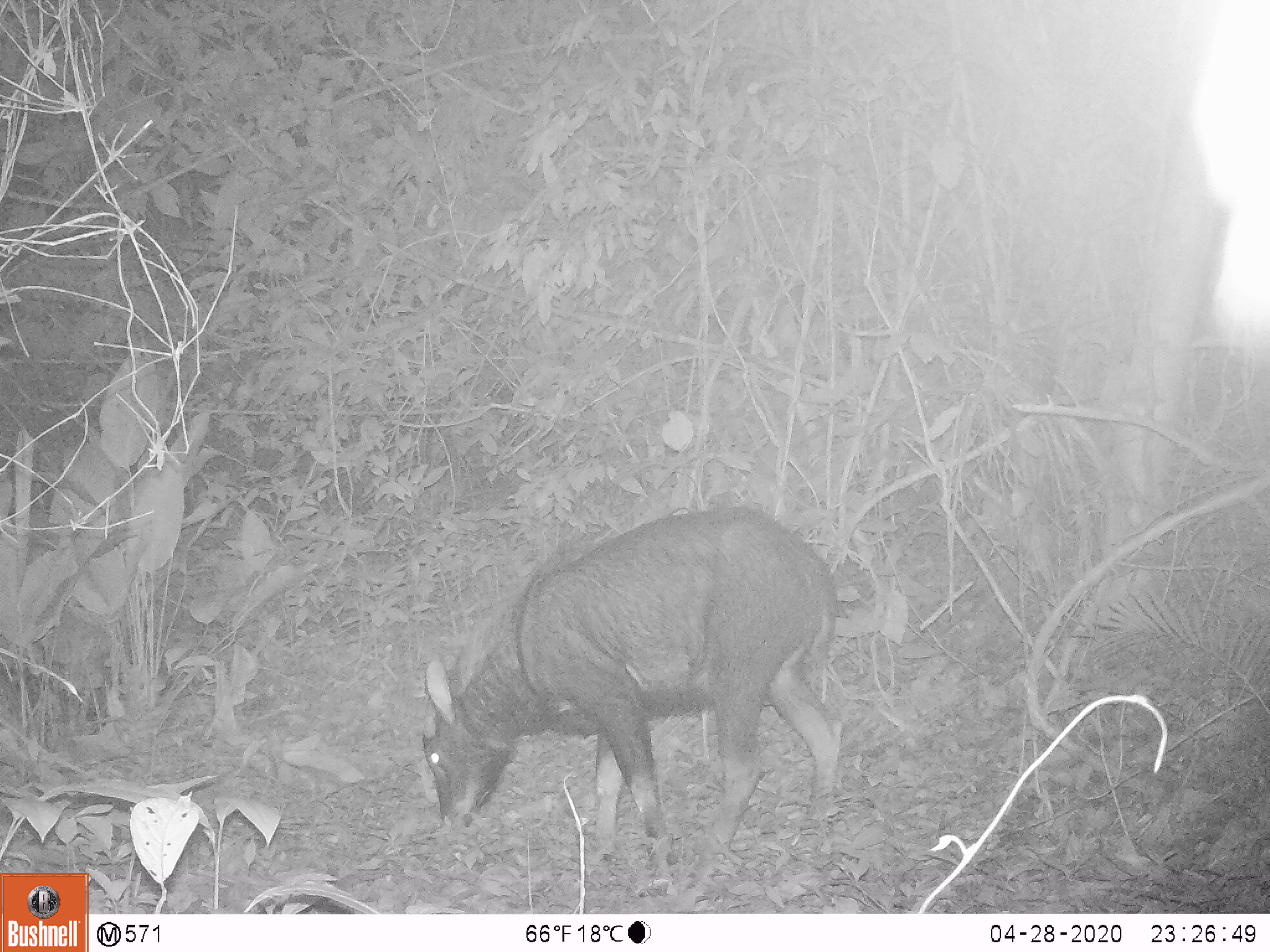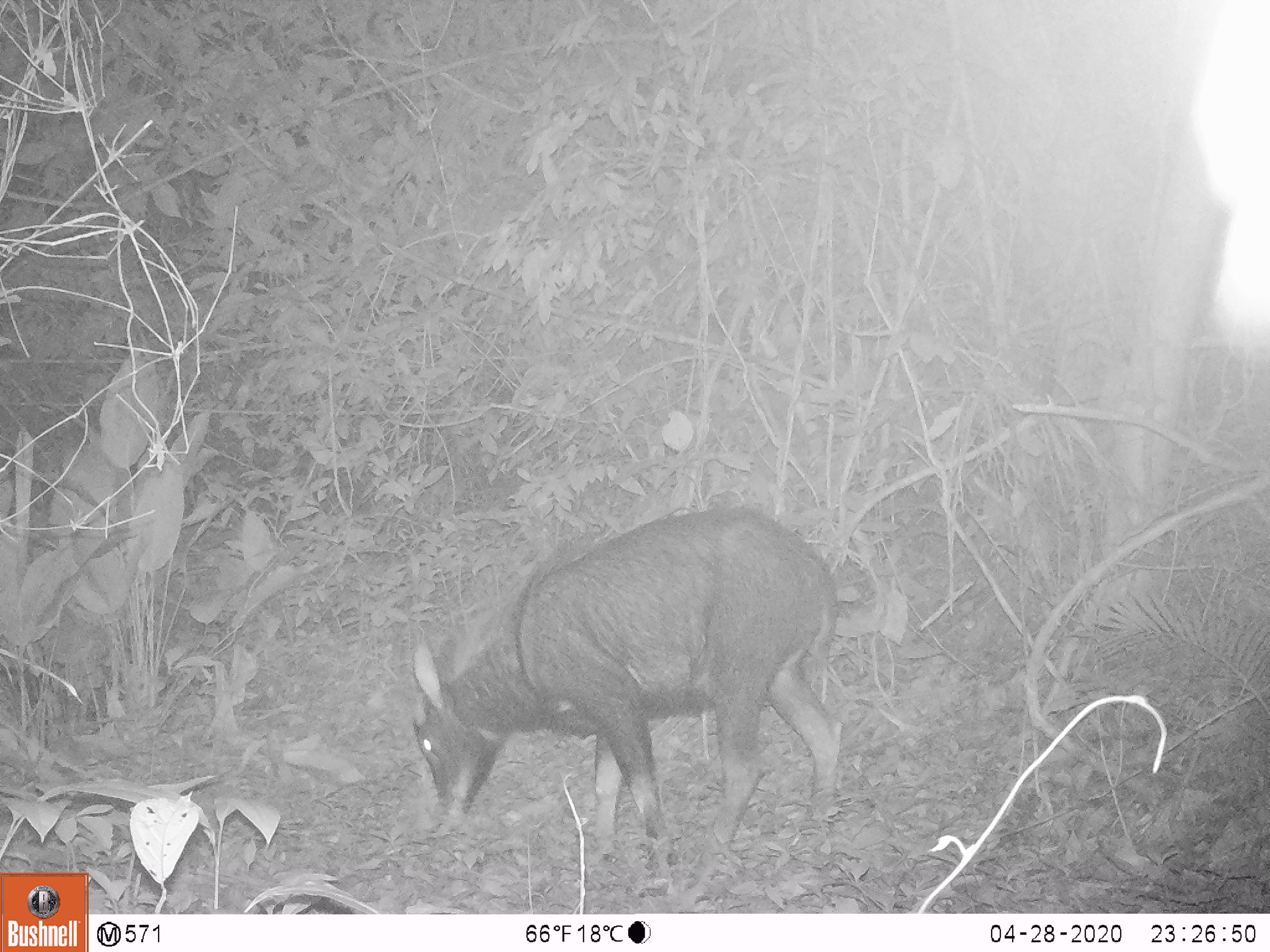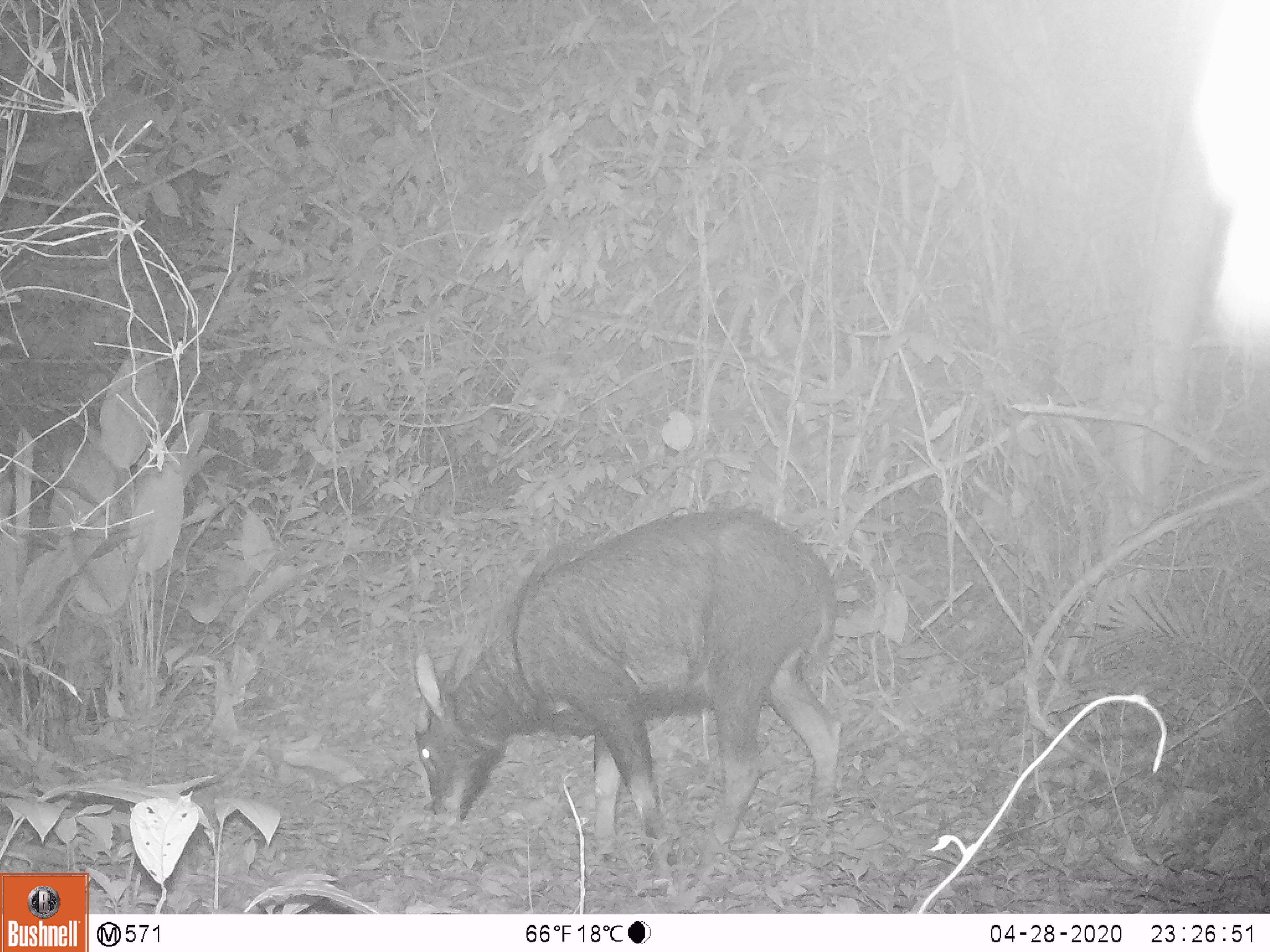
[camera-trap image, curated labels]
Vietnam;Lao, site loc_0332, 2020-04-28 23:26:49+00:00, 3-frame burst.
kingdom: Animalia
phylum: Chordata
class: Mammalia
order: Artiodactyla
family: Bovidae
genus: Capricornis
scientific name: Capricornis sumatraensis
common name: chinese serow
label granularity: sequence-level